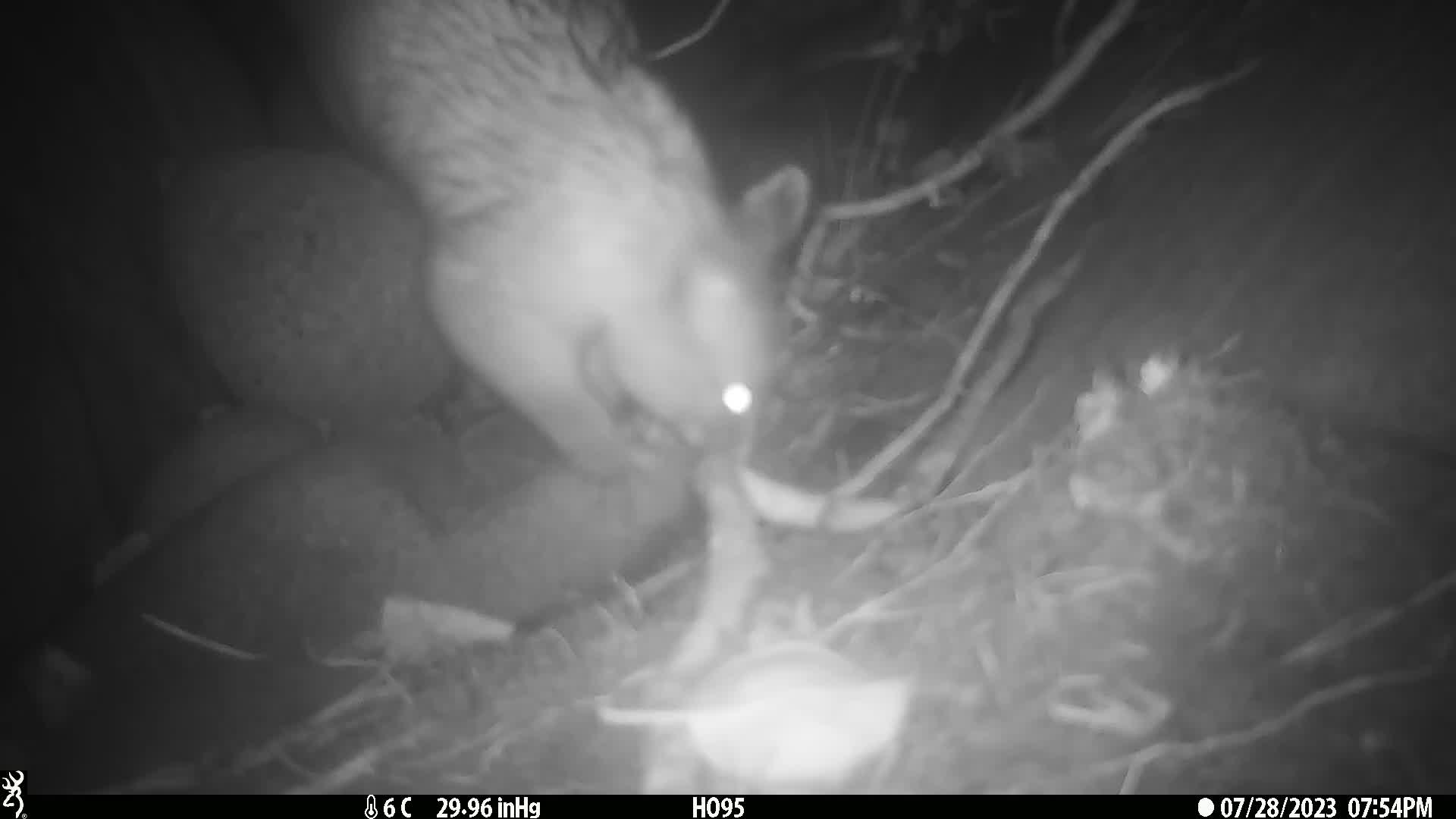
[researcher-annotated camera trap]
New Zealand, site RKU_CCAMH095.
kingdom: Animalia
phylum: Chordata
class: Mammalia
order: Diprotodontia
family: Phalangeridae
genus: Trichosurus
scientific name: Trichosurus vulpecula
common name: common brushtail possum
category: possum